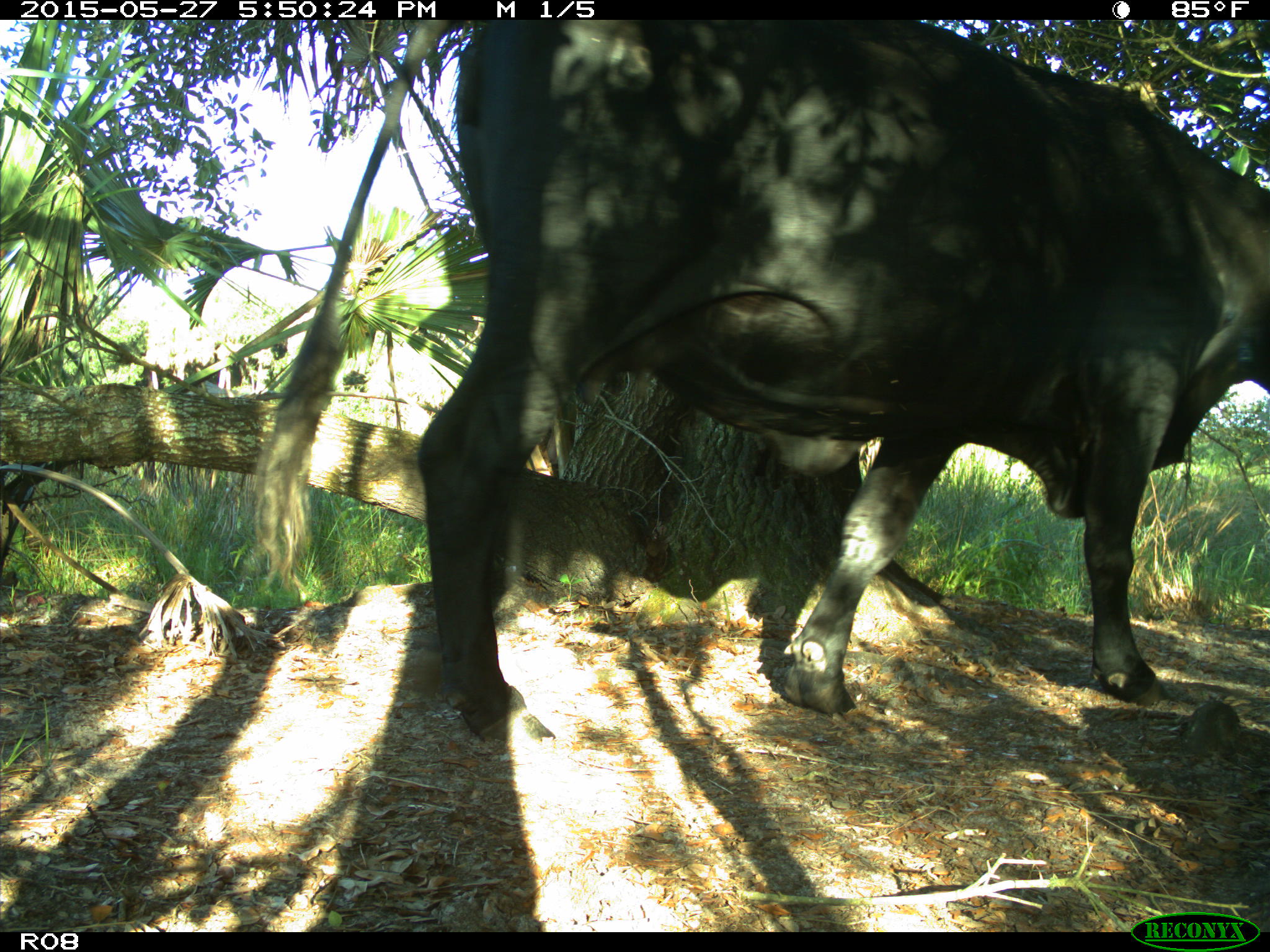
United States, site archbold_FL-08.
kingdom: Animalia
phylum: Chordata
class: Mammalia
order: Artiodactyla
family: Bovidae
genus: Bos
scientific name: Bos taurus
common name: domestic cow